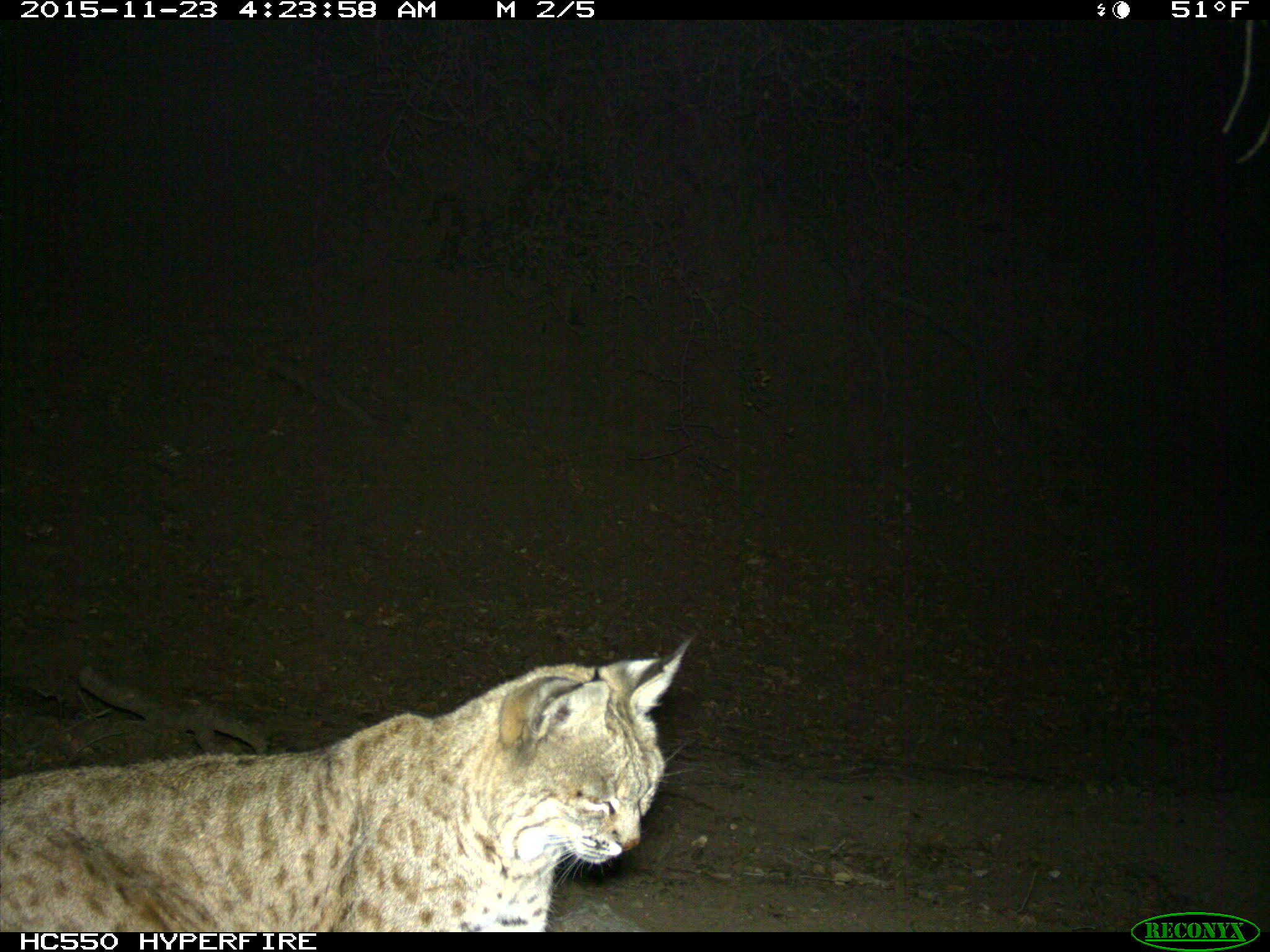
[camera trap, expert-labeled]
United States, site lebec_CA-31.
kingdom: Animalia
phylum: Chordata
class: Mammalia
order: Carnivora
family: Felidae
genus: Lynx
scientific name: Lynx rufus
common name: bobcat